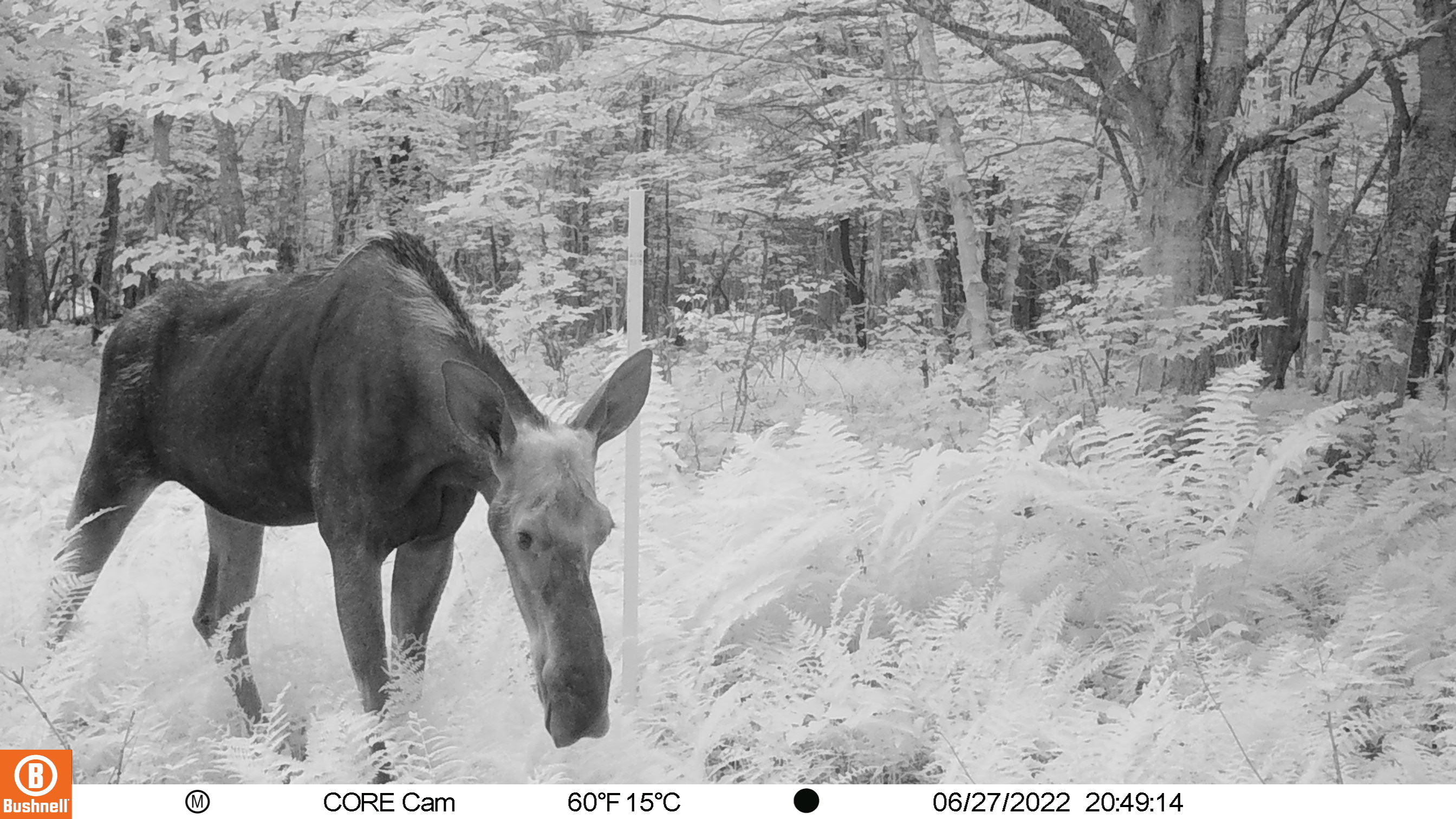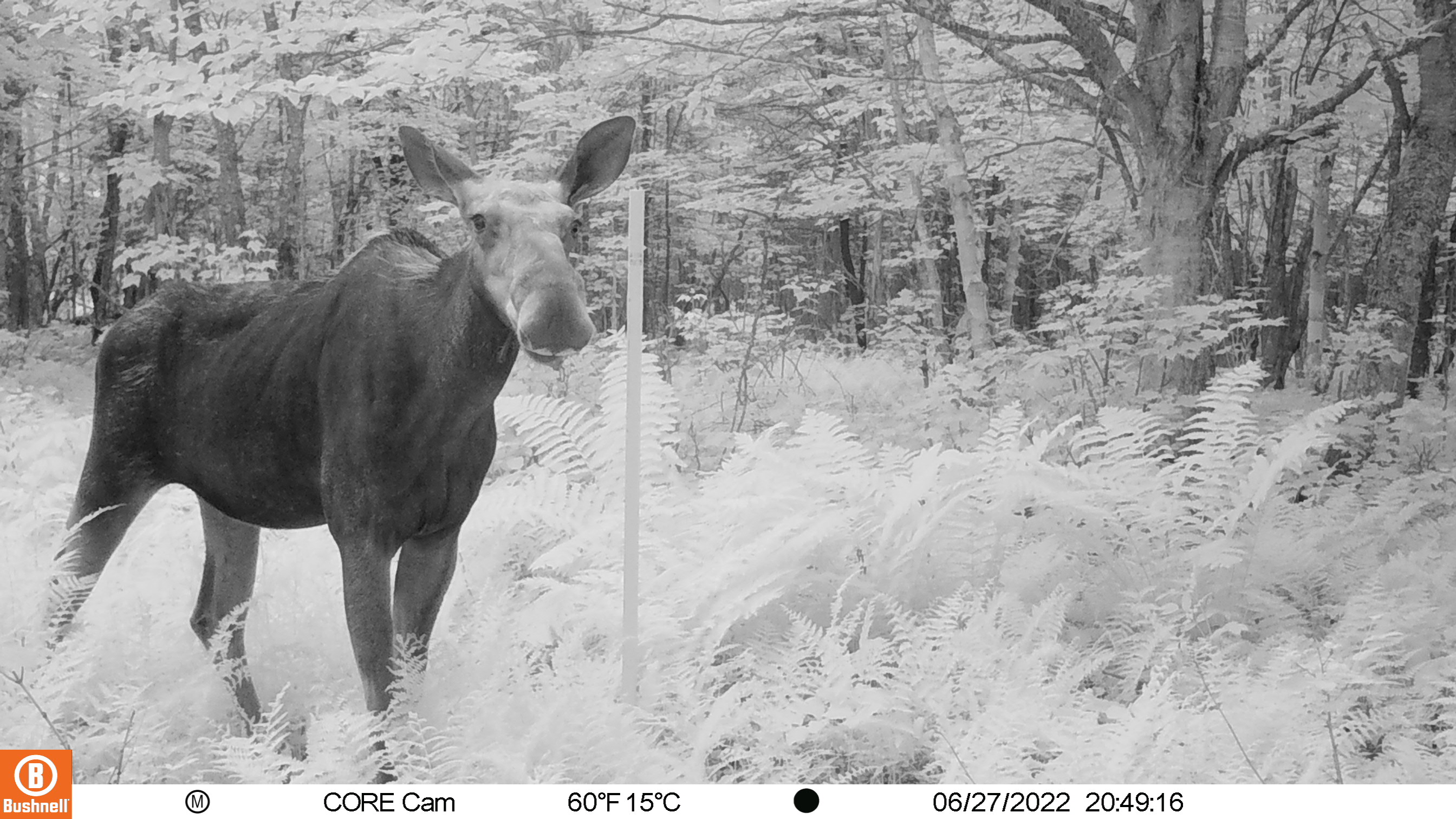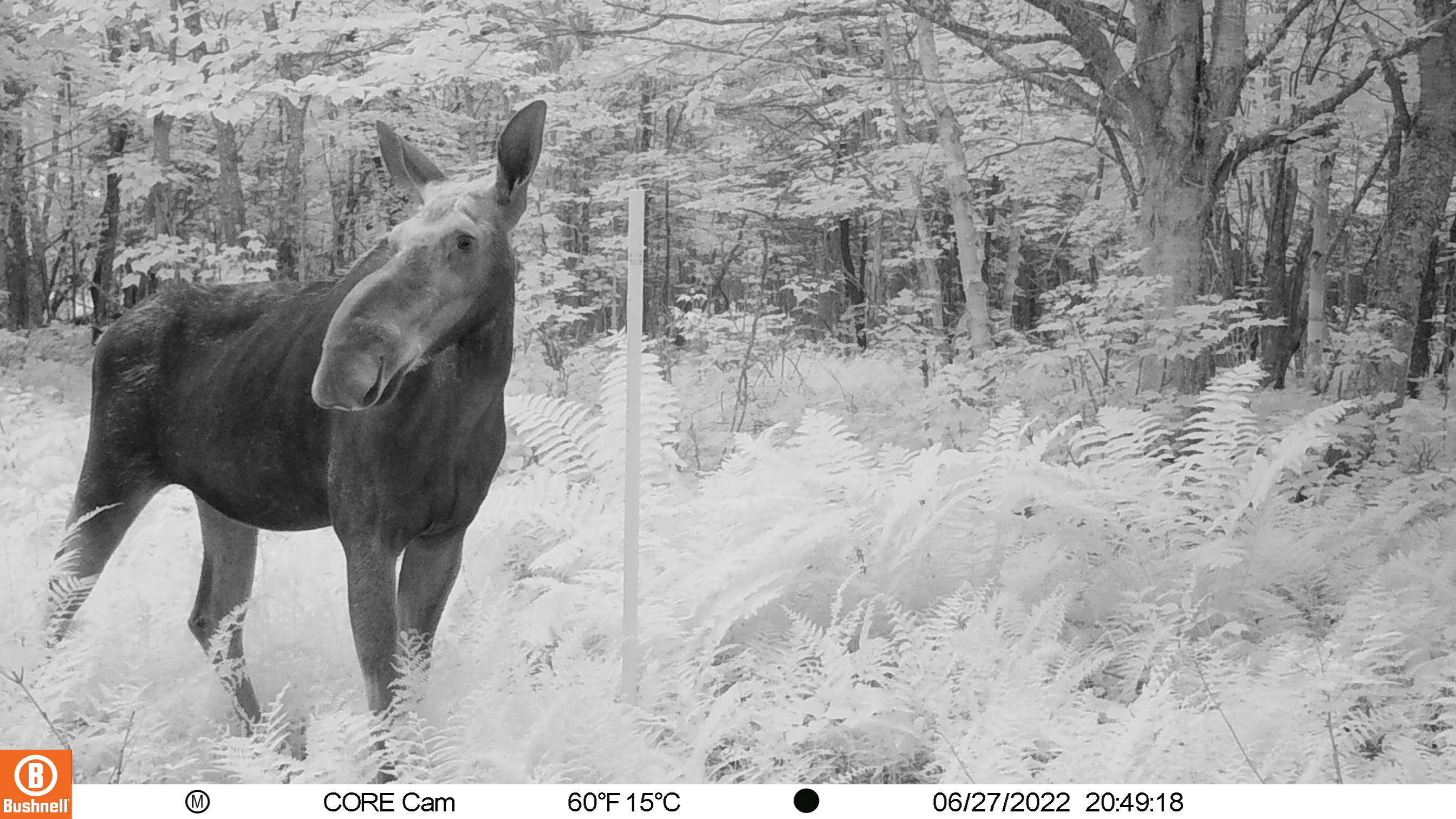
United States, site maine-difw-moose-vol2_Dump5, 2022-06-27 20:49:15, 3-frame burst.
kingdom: Animalia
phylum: Chordata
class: Mammalia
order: Artiodactyla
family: Cervidae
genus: Alces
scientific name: Alces alces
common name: moose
Moose (Alces alces).